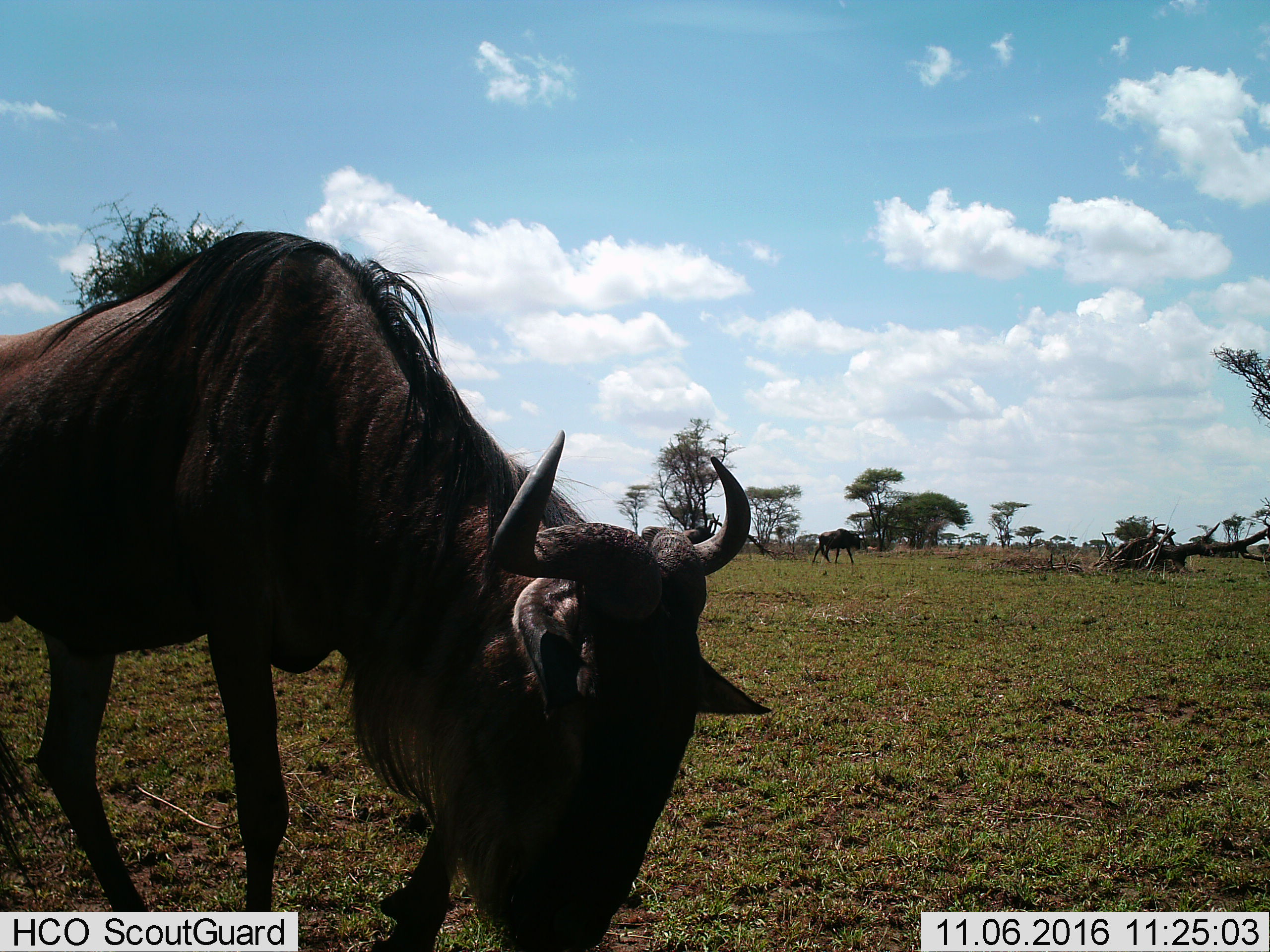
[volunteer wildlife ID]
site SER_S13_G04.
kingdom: Animalia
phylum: Chordata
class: Mammalia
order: Artiodactyla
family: Bovidae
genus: Connochaetes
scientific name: Connochaetes taurinus taurinus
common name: blue wildebeest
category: wildebeestblue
Wildebeestblue (blue wildebeest) (Connochaetes taurinus taurinus), count 2. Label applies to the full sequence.